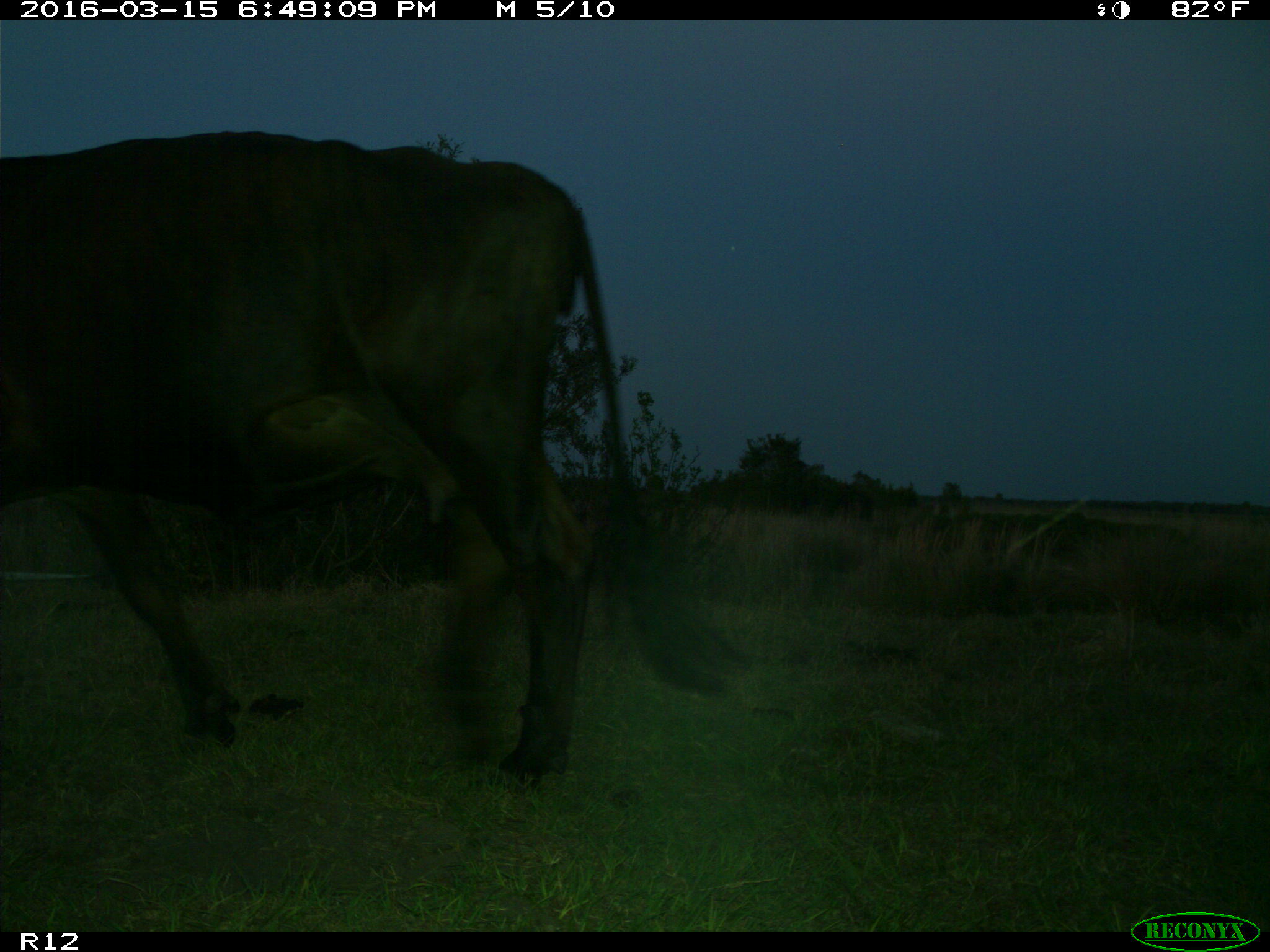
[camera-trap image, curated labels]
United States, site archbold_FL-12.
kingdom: Animalia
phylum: Chordata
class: Mammalia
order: Artiodactyla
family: Bovidae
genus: Bos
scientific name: Bos taurus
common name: domestic cow